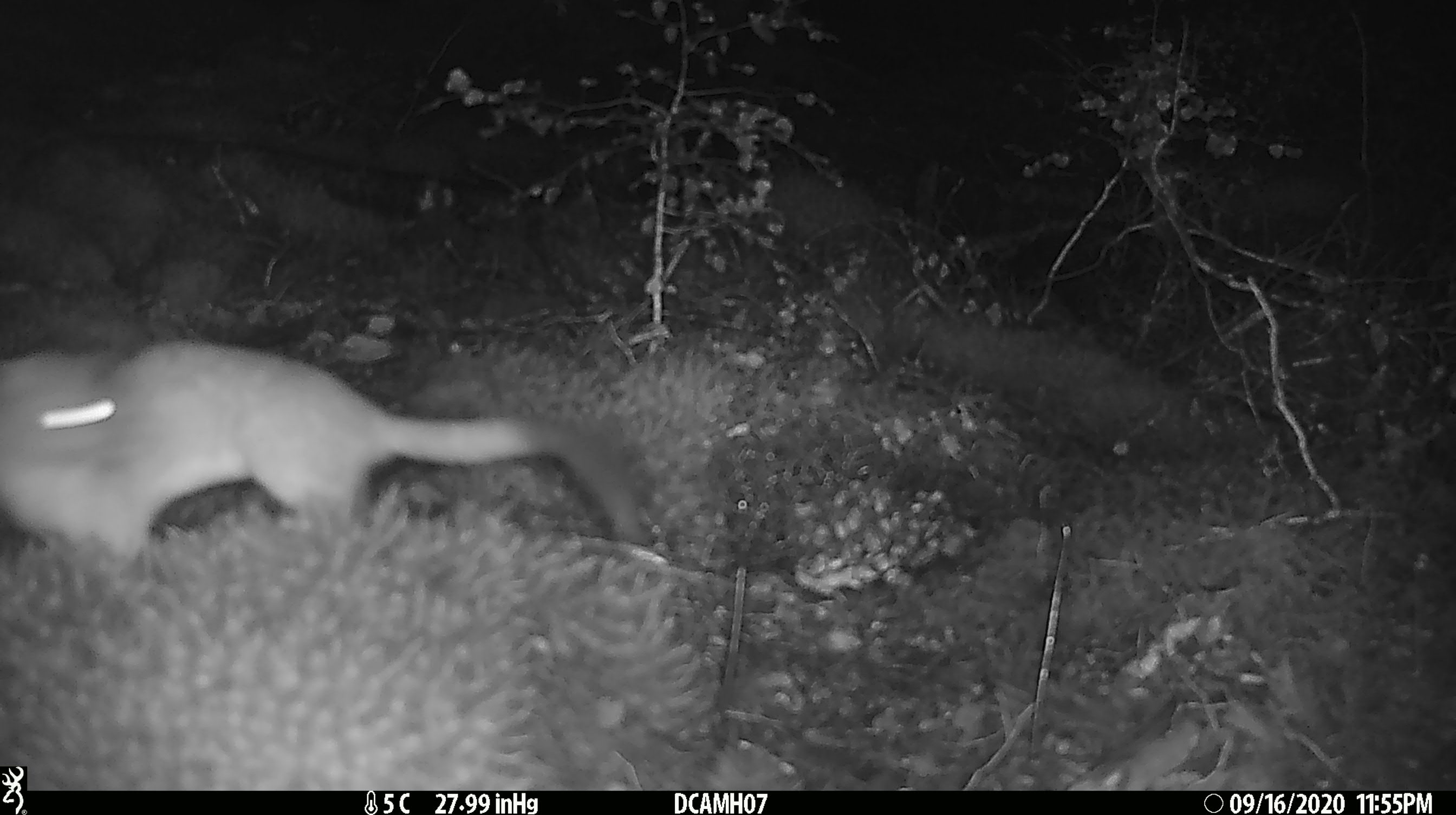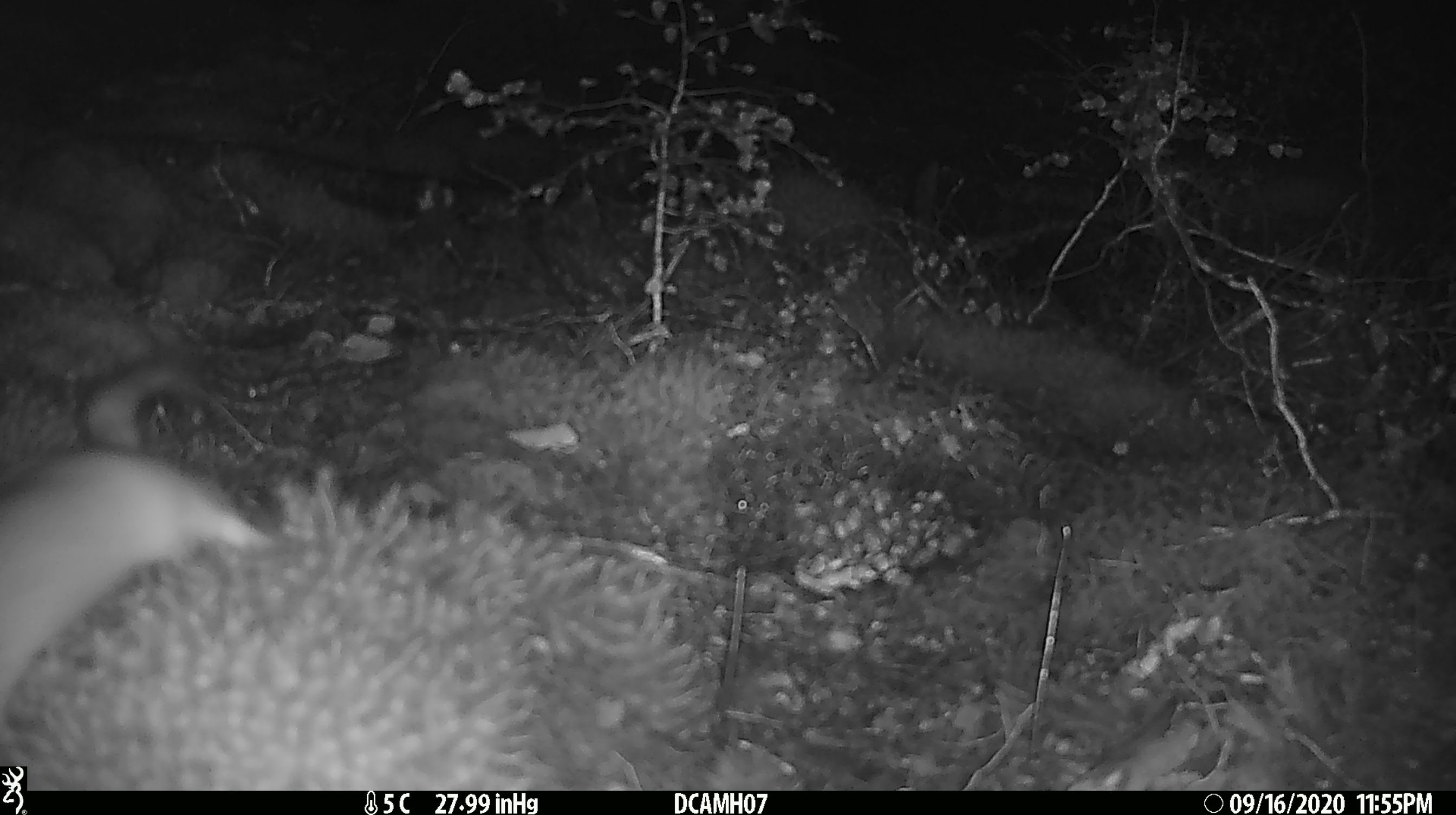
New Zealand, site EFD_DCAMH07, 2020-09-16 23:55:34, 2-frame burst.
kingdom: Animalia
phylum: Chordata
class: Mammalia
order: Carnivora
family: Mustelidae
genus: Mustela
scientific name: Mustela erminea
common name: stoat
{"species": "stoat (Mustela erminea)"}